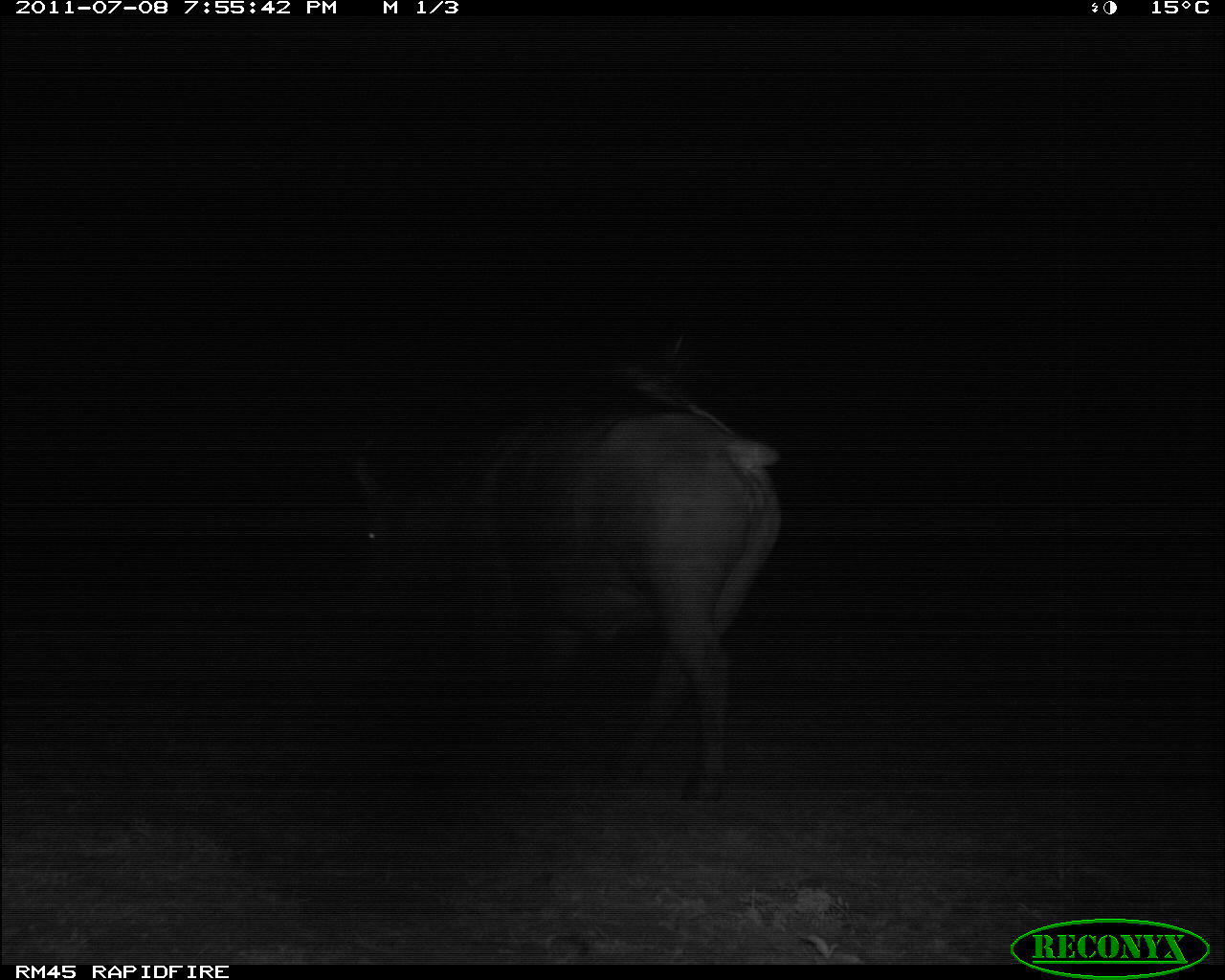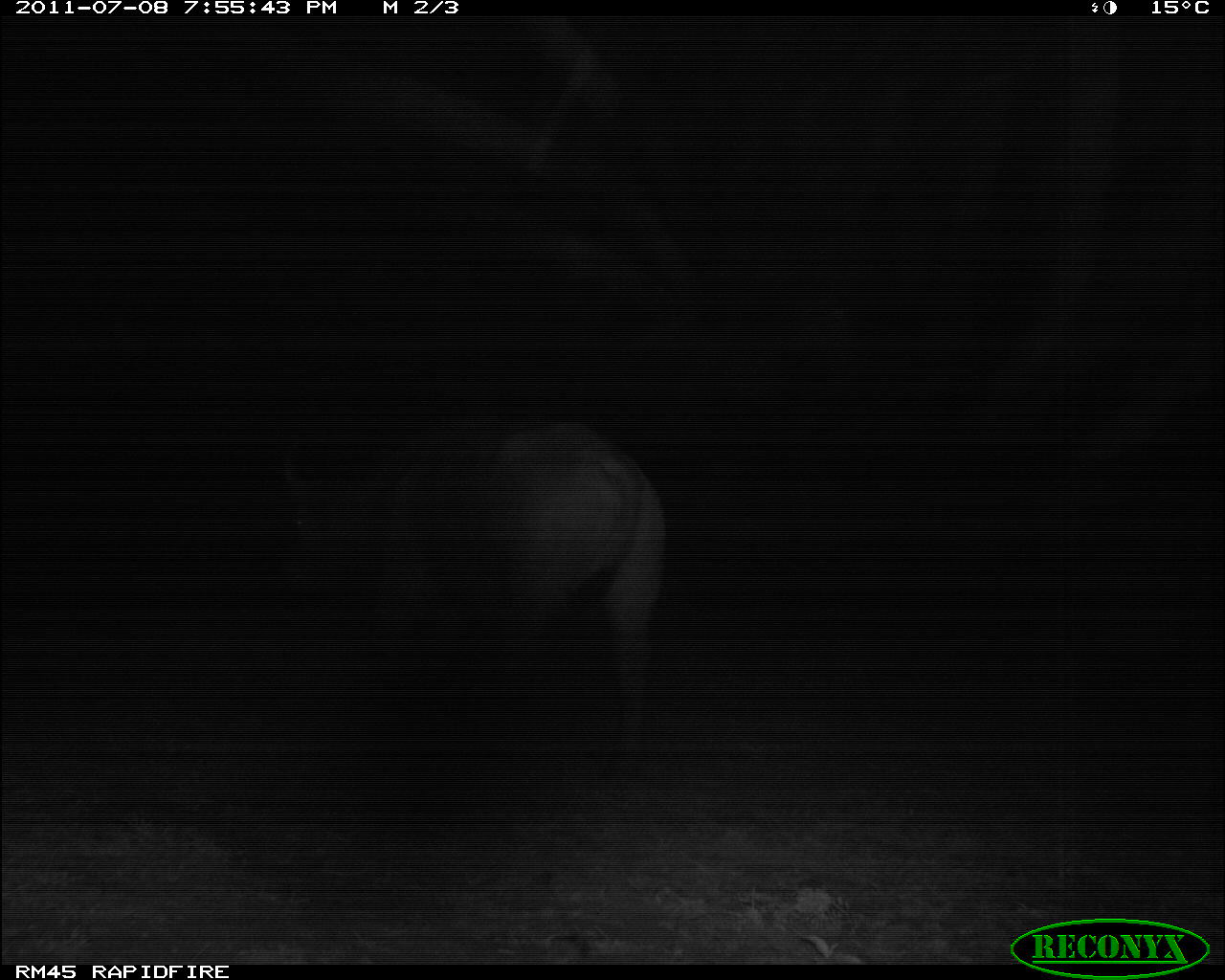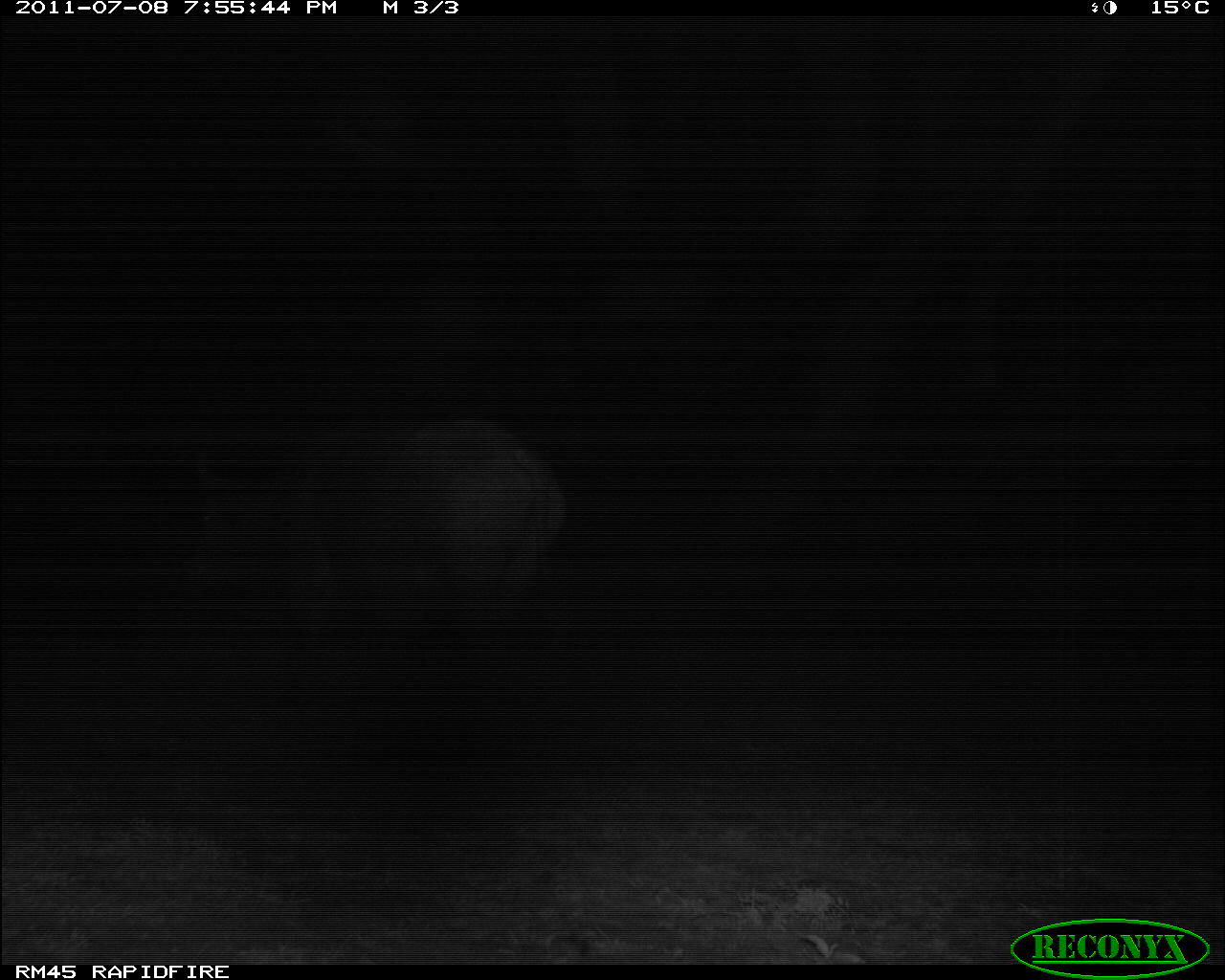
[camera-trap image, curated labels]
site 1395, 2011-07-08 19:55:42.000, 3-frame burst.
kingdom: Animalia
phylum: Chordata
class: Mammalia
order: Artiodactyla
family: Bovidae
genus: Syncerus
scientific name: Syncerus caffer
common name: african buffalo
Syncerus caffer (african buffalo), count 1.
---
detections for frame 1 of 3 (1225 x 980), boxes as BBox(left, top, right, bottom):
syncerus caffer: BBox(352, 384, 784, 808)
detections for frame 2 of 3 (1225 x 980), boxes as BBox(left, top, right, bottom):
syncerus caffer: BBox(272, 406, 671, 762)